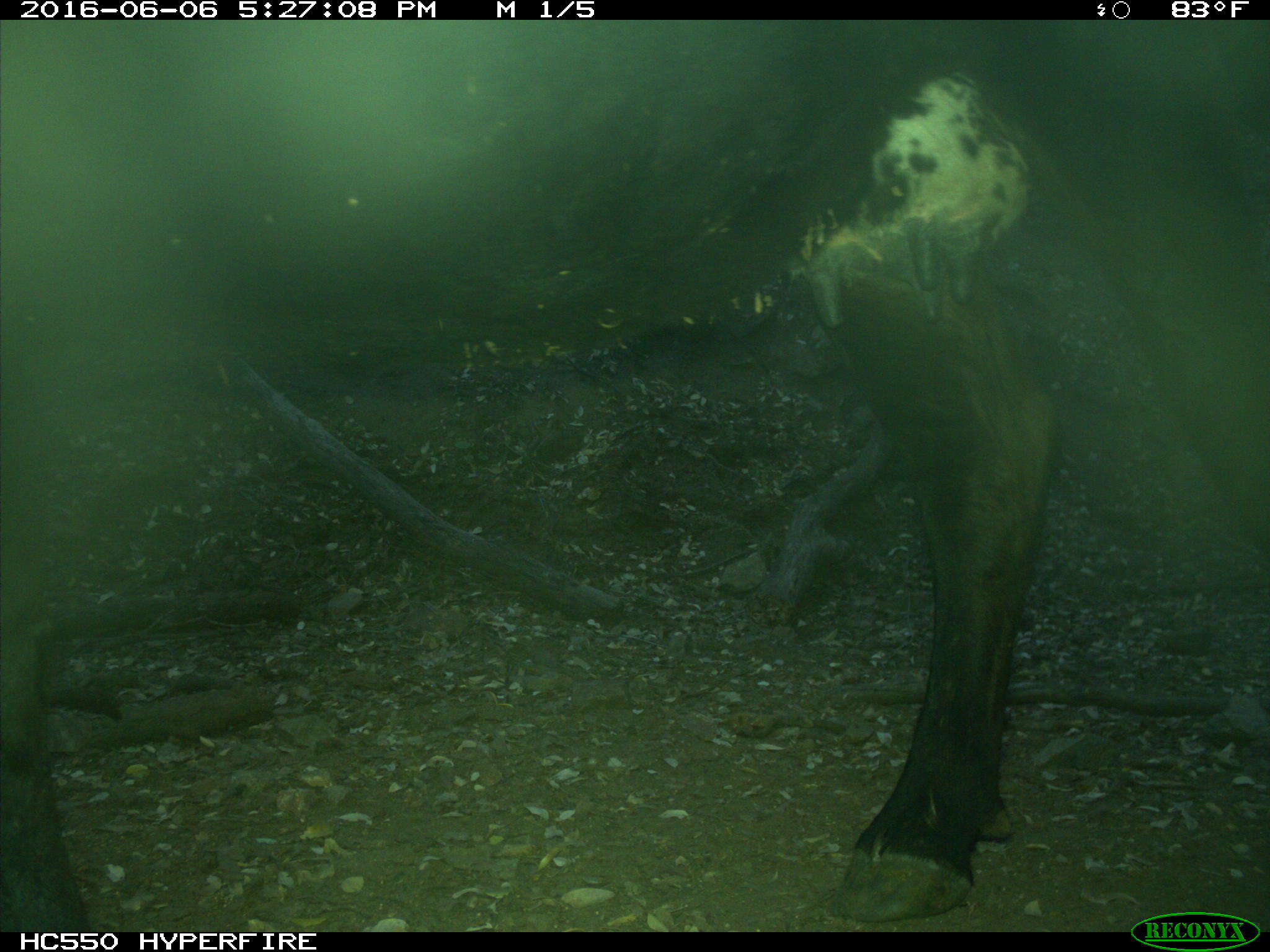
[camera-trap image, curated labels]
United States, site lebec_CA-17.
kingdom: Animalia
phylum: Chordata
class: Mammalia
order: Artiodactyla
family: Bovidae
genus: Bos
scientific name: Bos taurus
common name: domestic cow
Bos taurus (domestic cow).